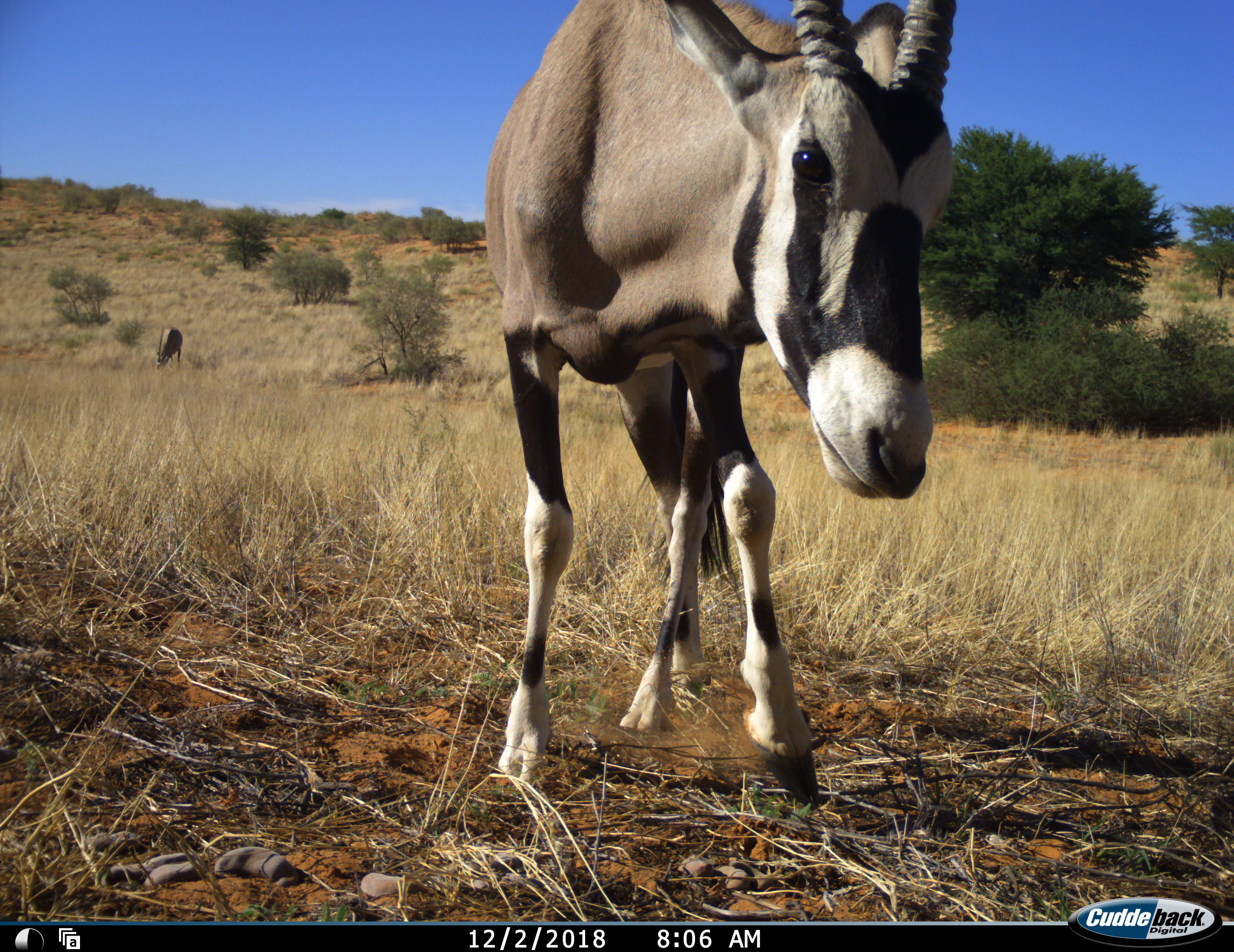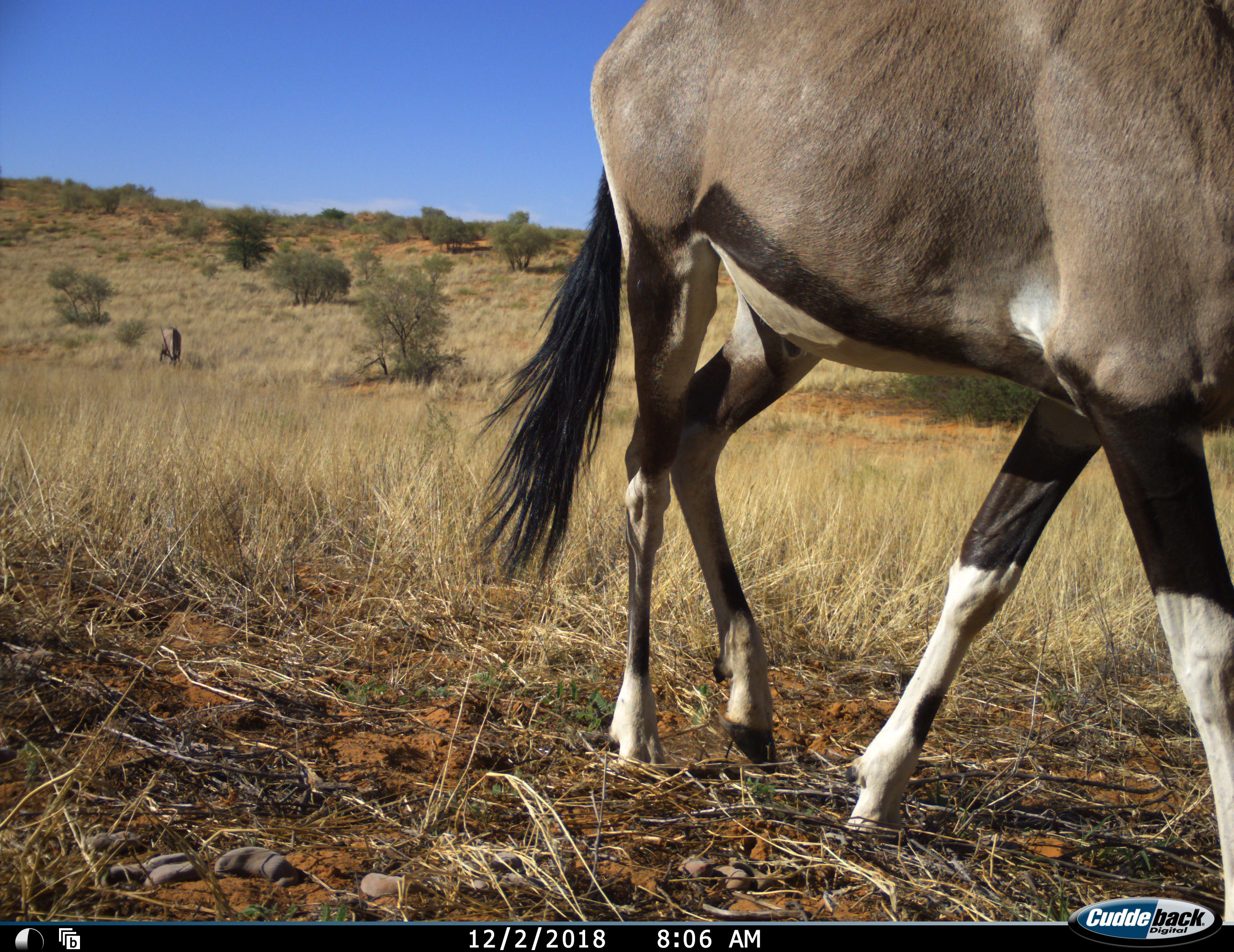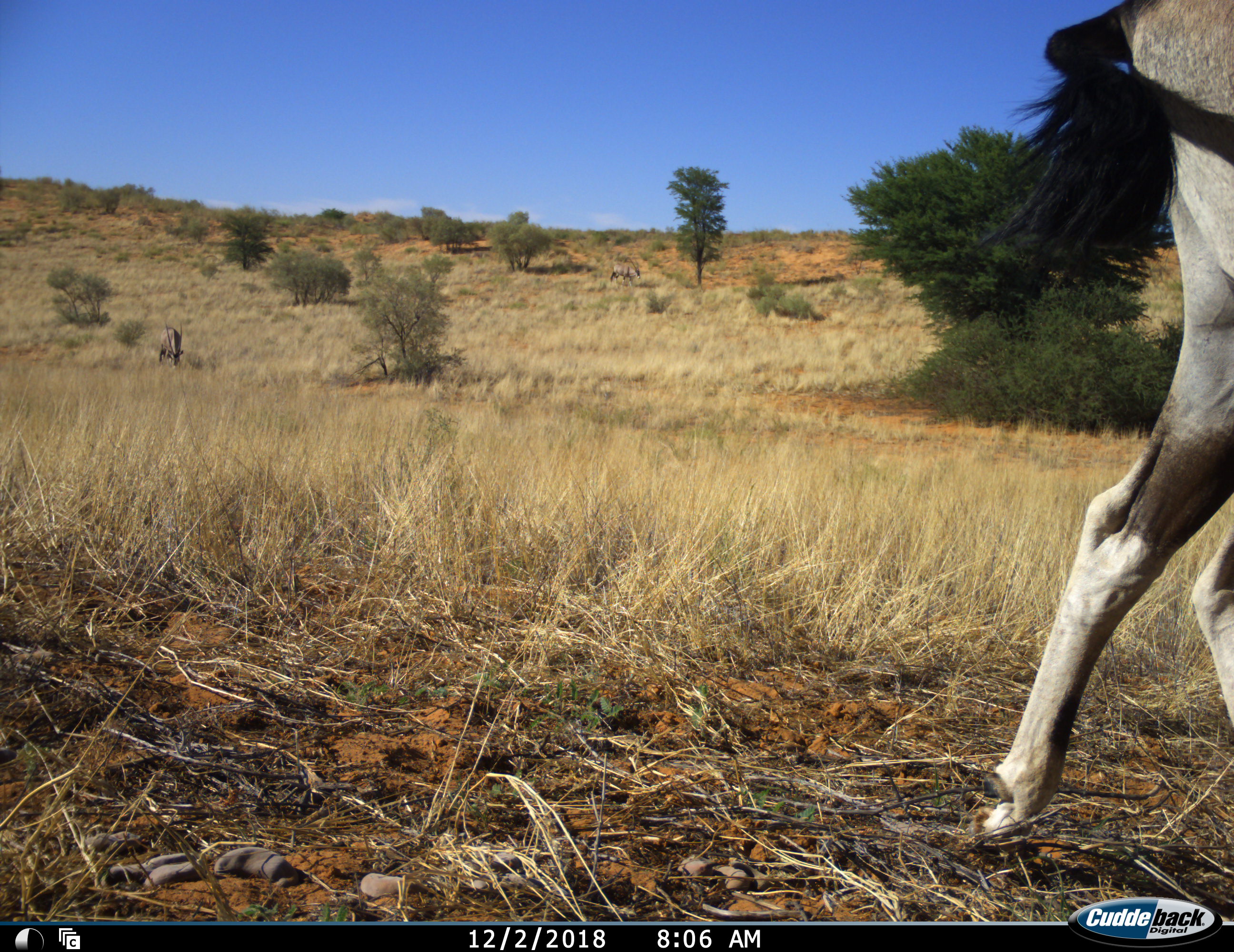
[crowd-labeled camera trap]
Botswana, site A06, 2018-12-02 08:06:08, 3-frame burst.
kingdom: Animalia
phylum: Chordata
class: Mammalia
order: Artiodactyla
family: Bovidae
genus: Oryx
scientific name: Oryx gazella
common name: gemsbok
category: gemsbokoryx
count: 2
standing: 20%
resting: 0%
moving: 90%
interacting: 0%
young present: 0%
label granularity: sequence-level